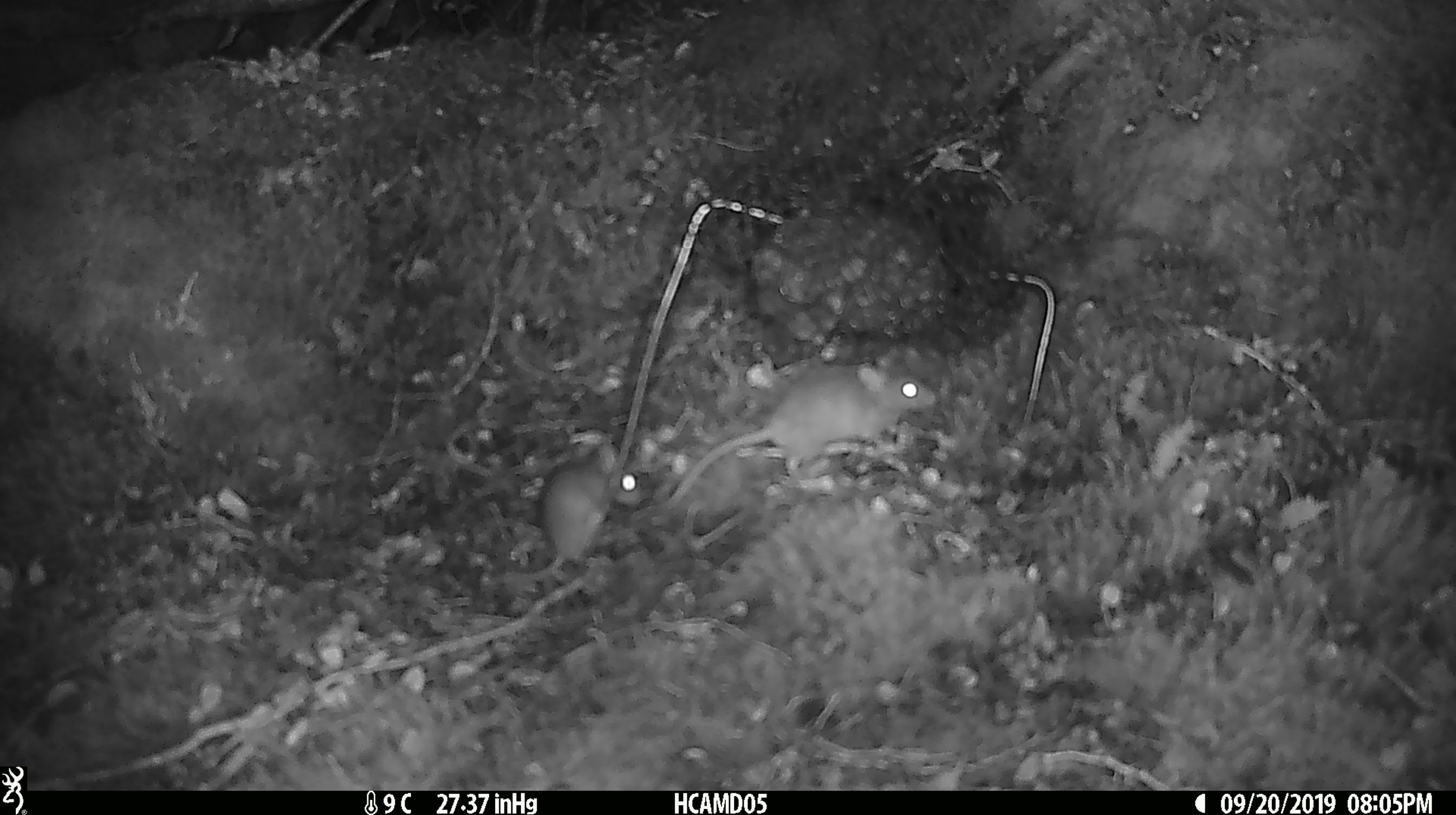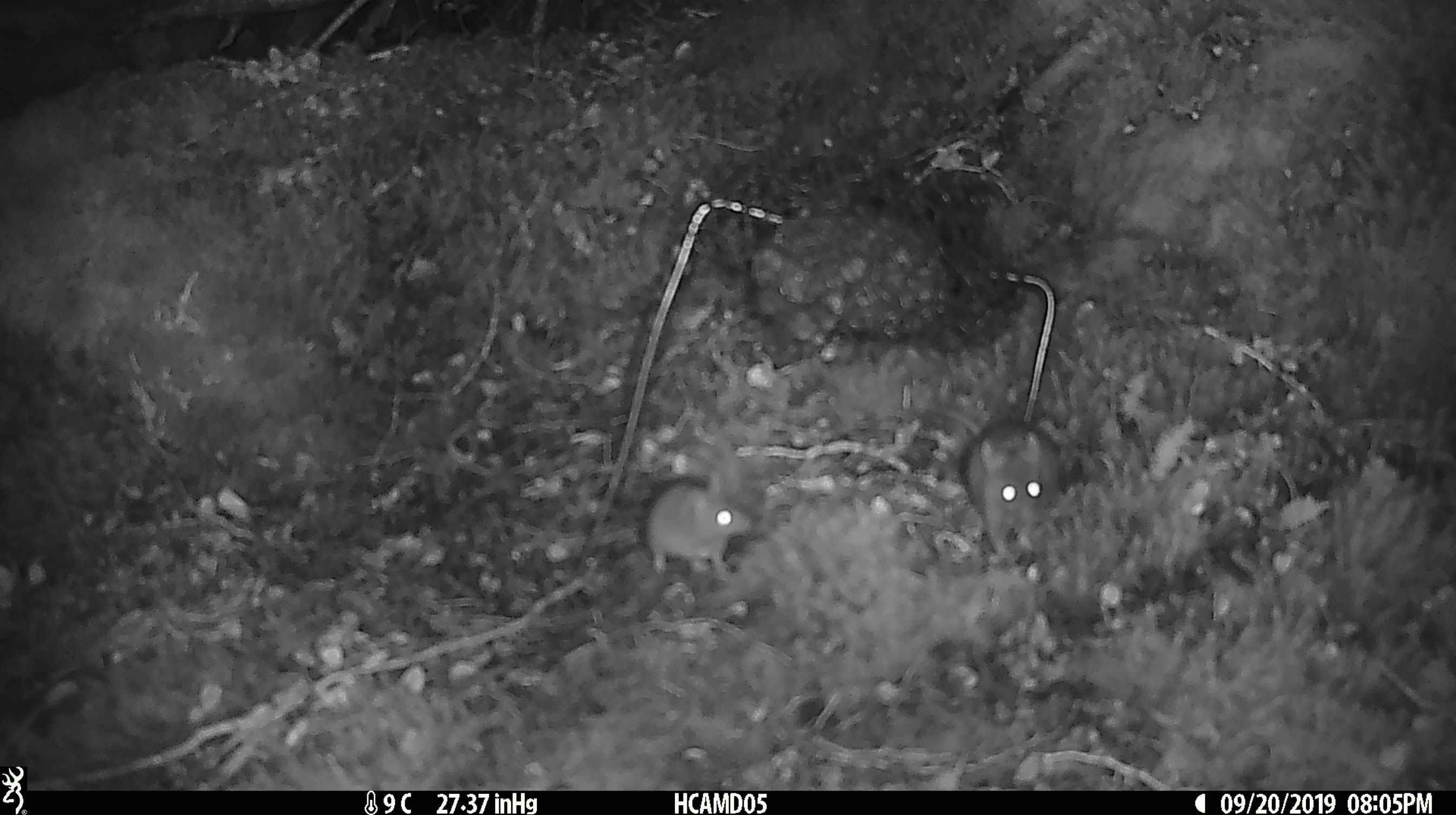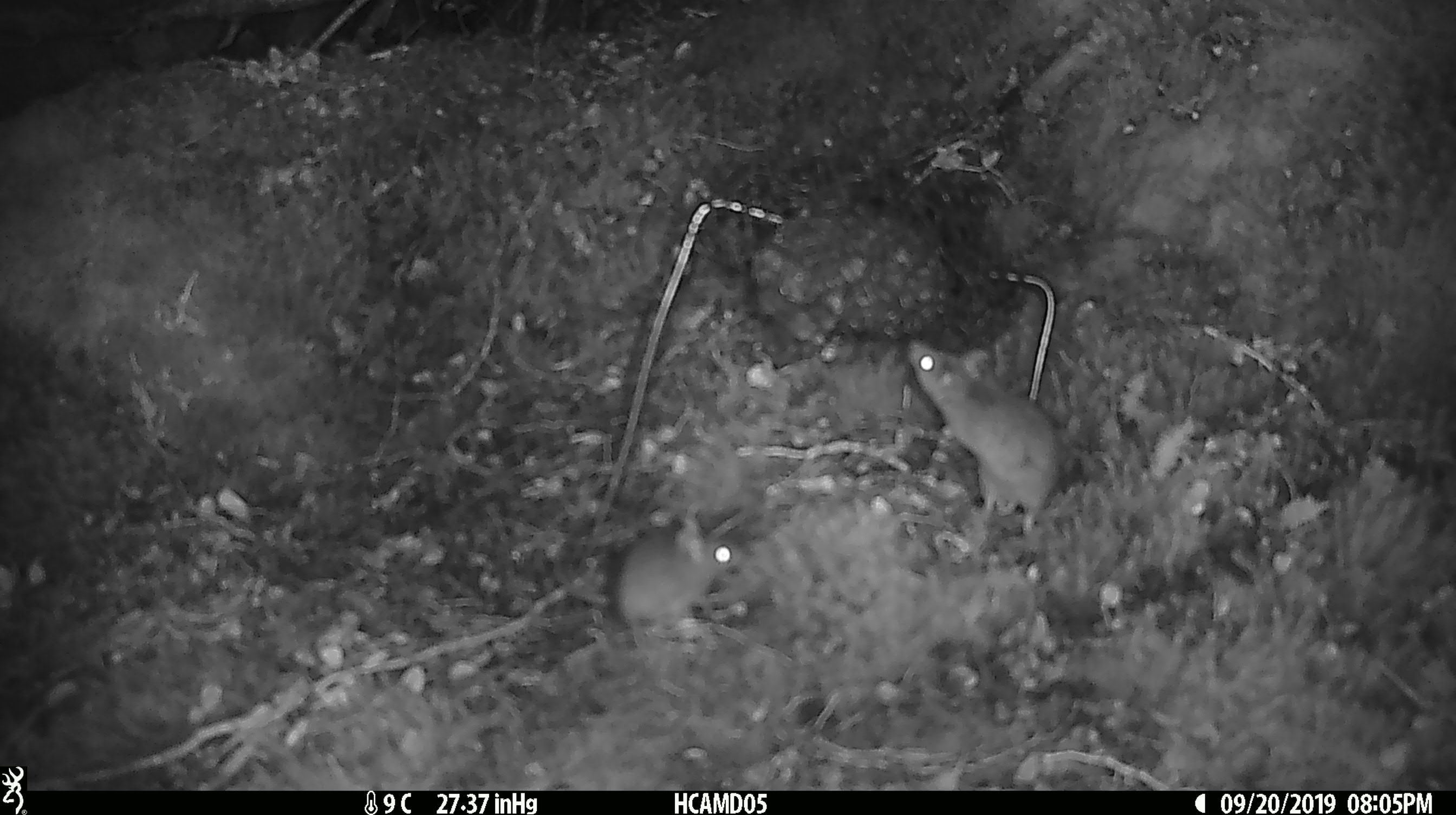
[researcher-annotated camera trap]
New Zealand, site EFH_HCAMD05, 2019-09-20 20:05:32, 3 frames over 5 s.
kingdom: Animalia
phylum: Chordata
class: Mammalia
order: Rodentia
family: Muridae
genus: Mus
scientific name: Mus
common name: mouse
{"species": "mouse (Mus)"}